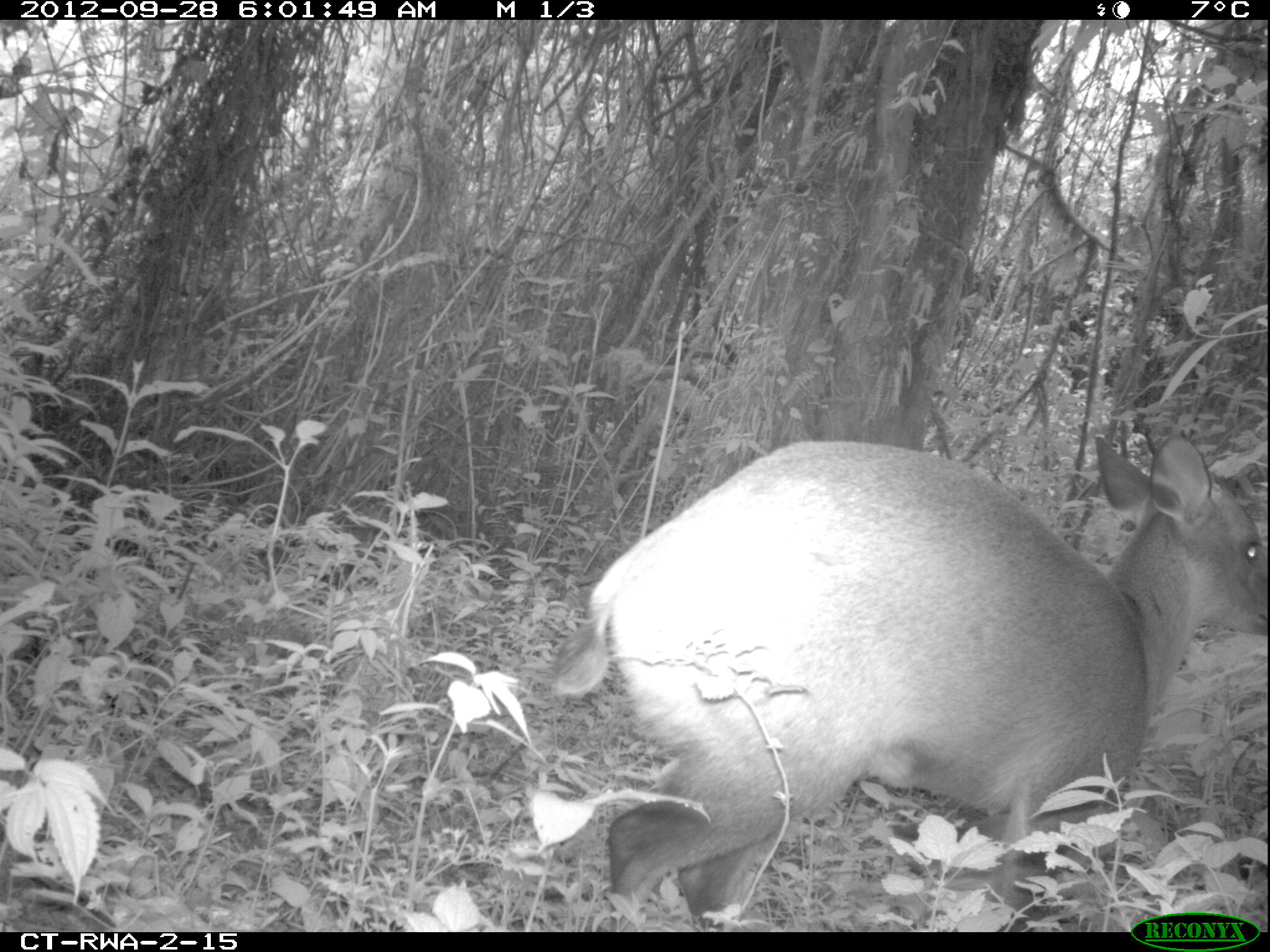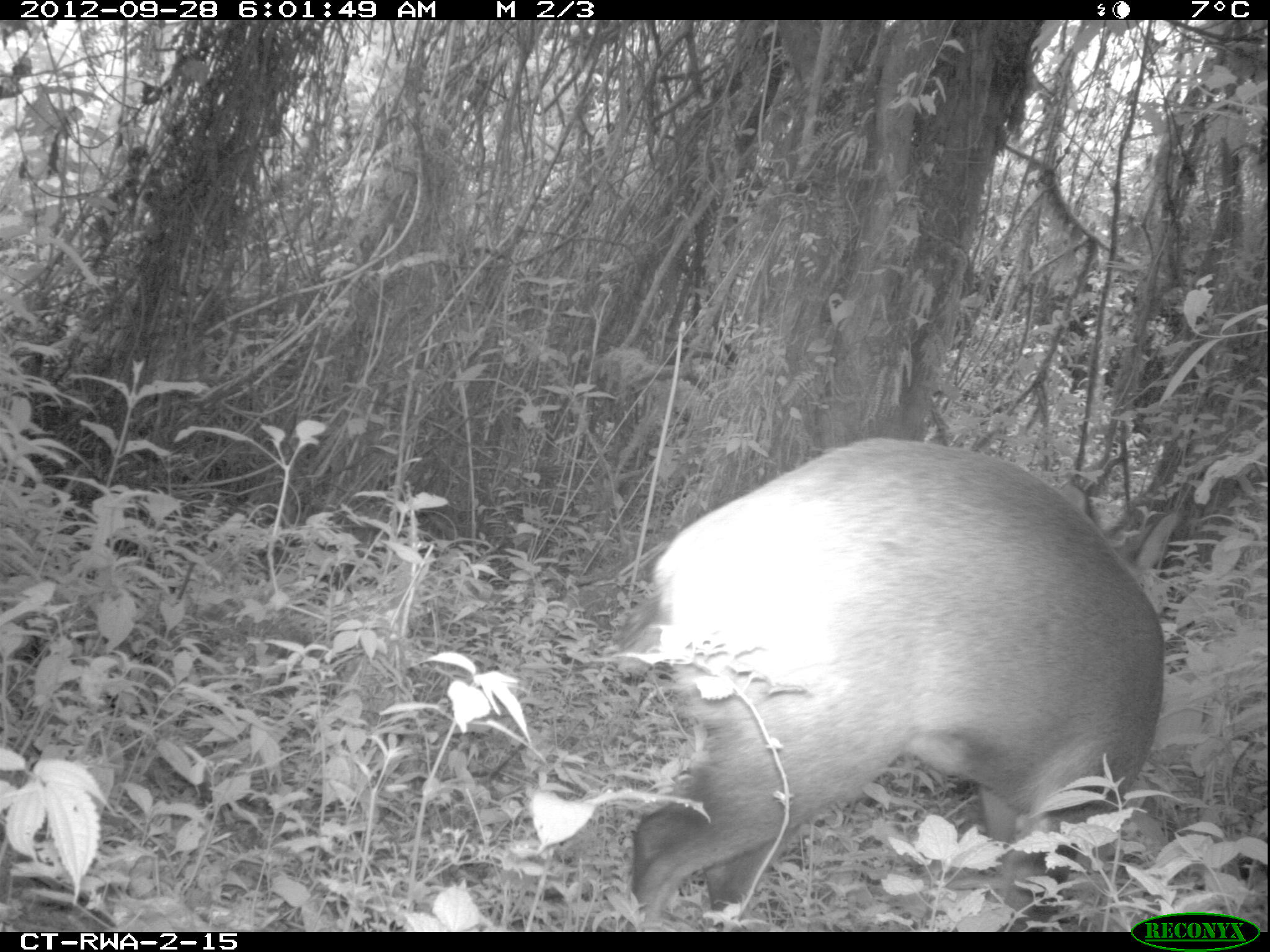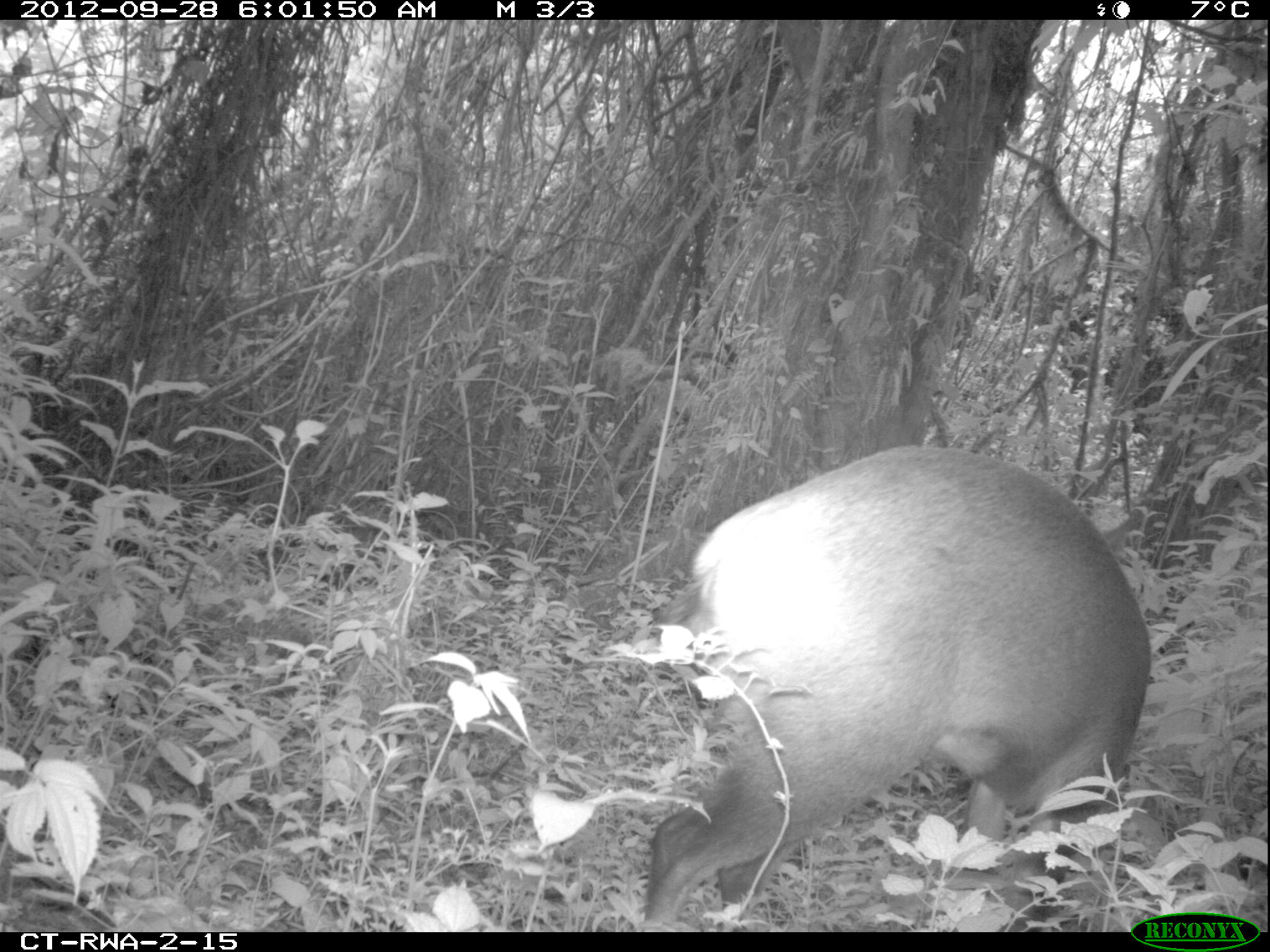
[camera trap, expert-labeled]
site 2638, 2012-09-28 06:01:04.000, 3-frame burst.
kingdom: Animalia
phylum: Chordata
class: Mammalia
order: Artiodactyla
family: Bovidae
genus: Cephalophus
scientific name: Cephalophus nigrifrons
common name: black-fronted duiker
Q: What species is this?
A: Cephalophus nigrifrons (black-fronted duiker).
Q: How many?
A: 1.